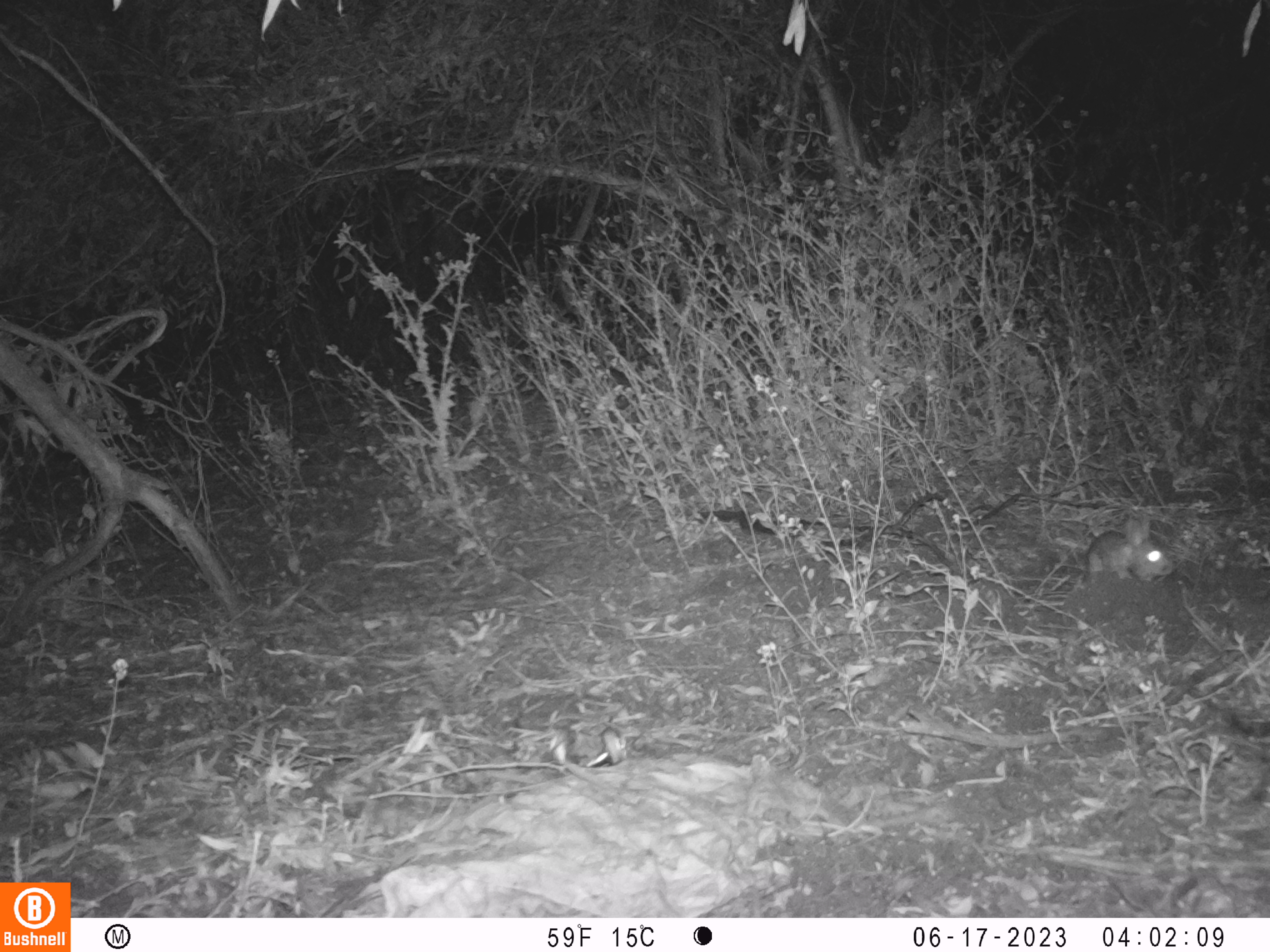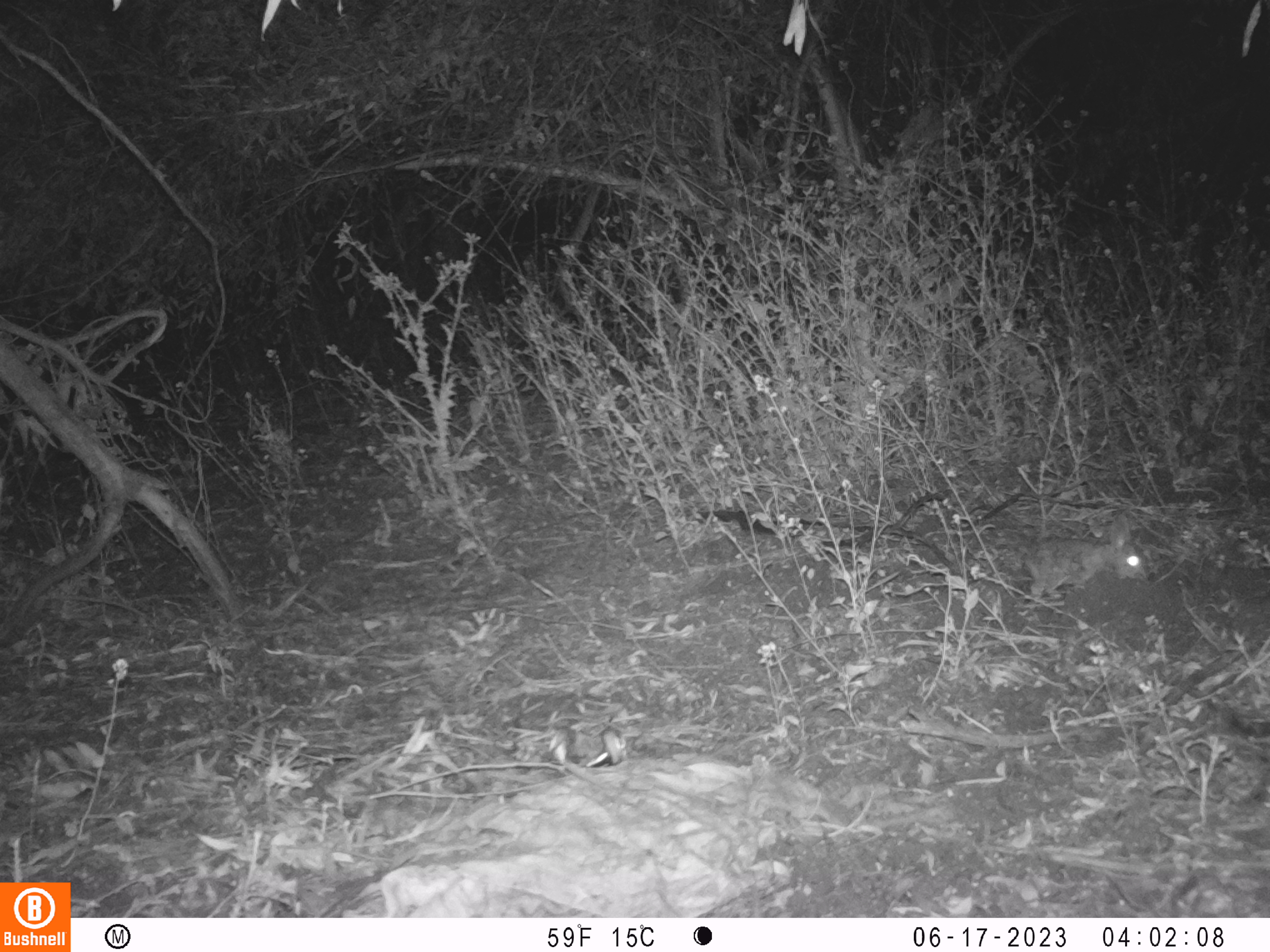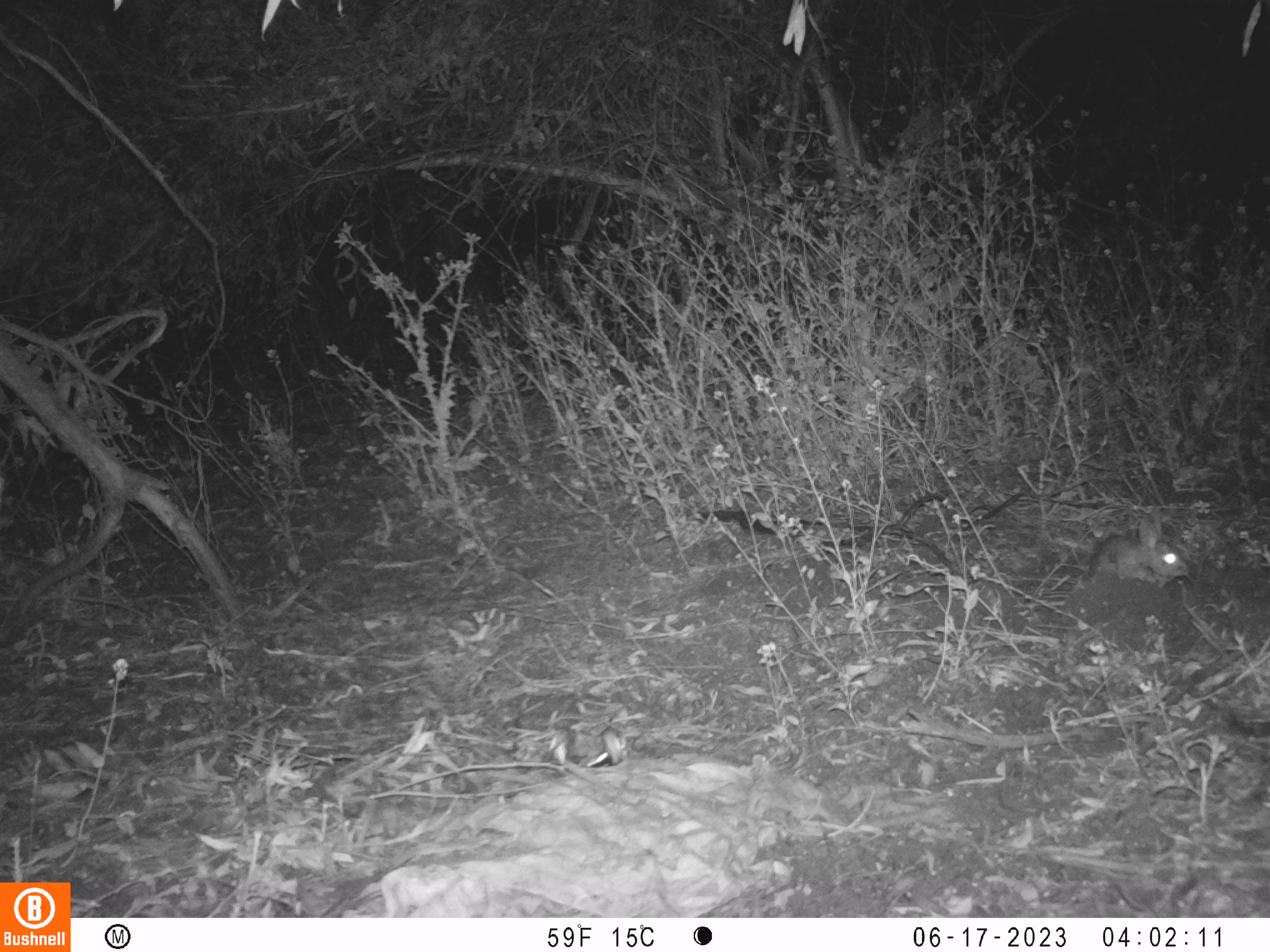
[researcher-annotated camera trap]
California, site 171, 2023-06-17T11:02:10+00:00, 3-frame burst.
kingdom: Animalia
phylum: Chordata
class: Mammalia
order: Lagomorpha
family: Leporidae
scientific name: Leporidae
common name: rabbit